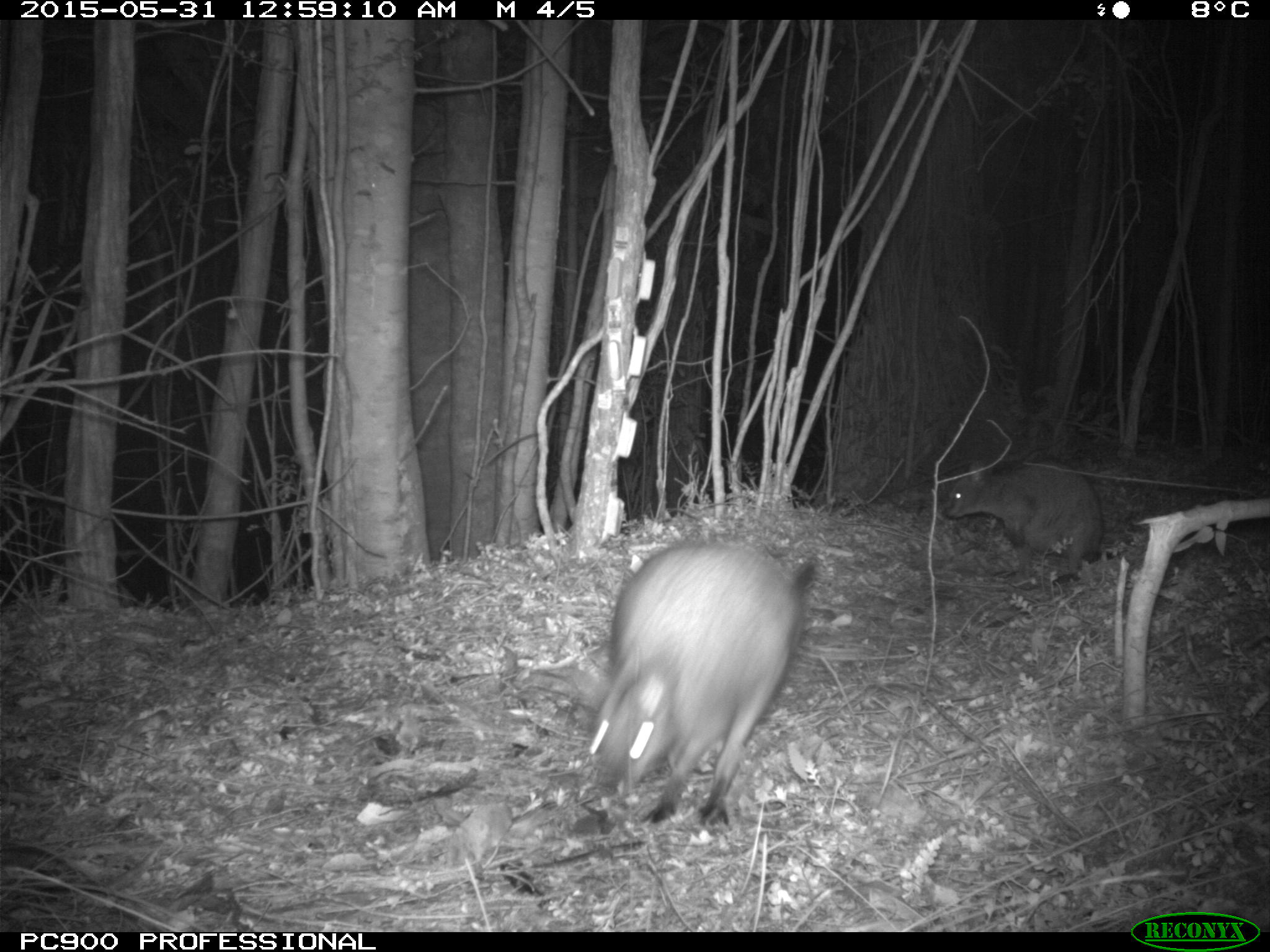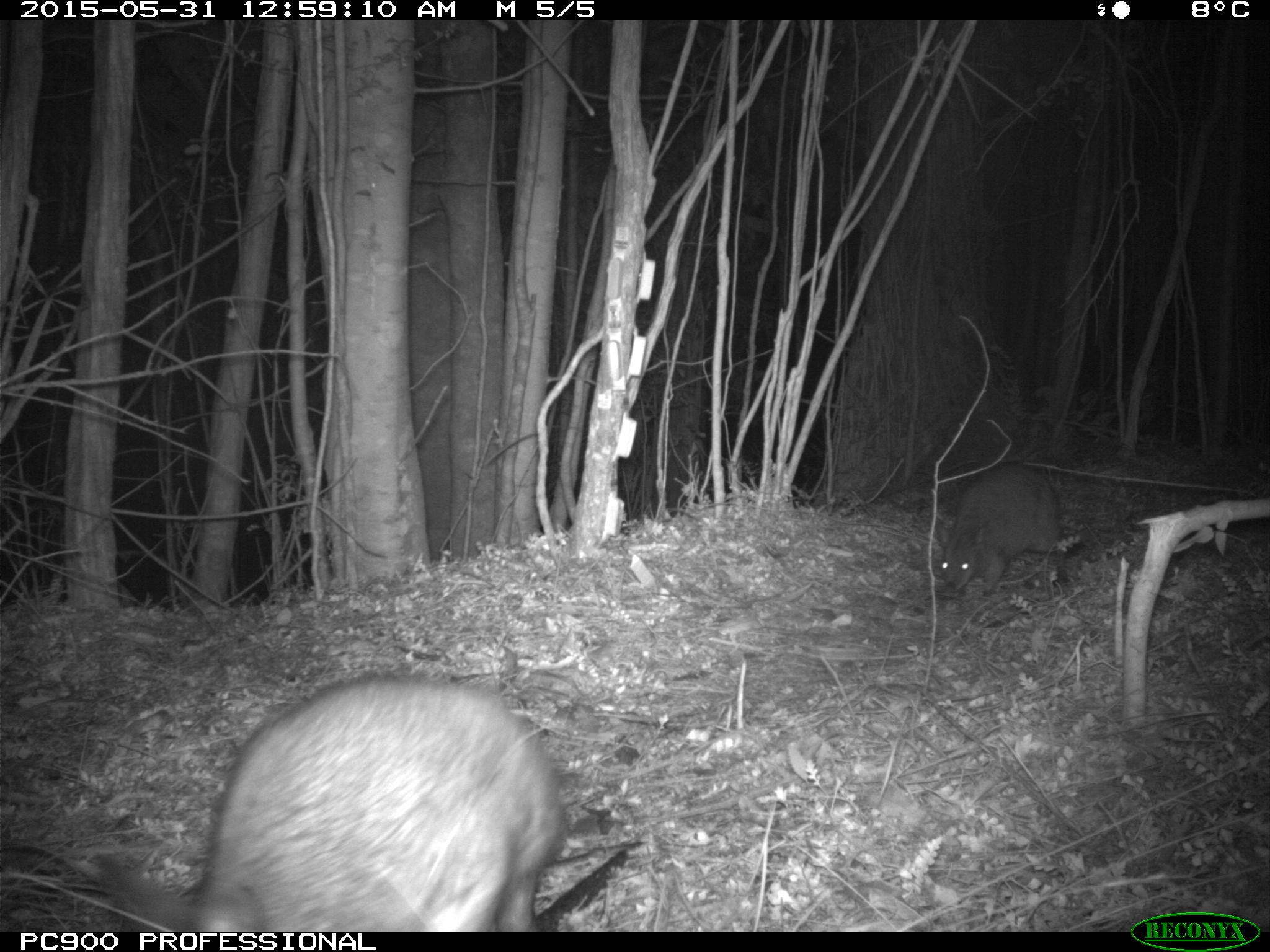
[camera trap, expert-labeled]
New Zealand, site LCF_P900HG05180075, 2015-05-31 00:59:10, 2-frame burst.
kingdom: Animalia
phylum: Chordata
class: Mammalia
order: Diprotodontia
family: Macropodidae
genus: Notamacropus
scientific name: Notamacropus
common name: wallaby